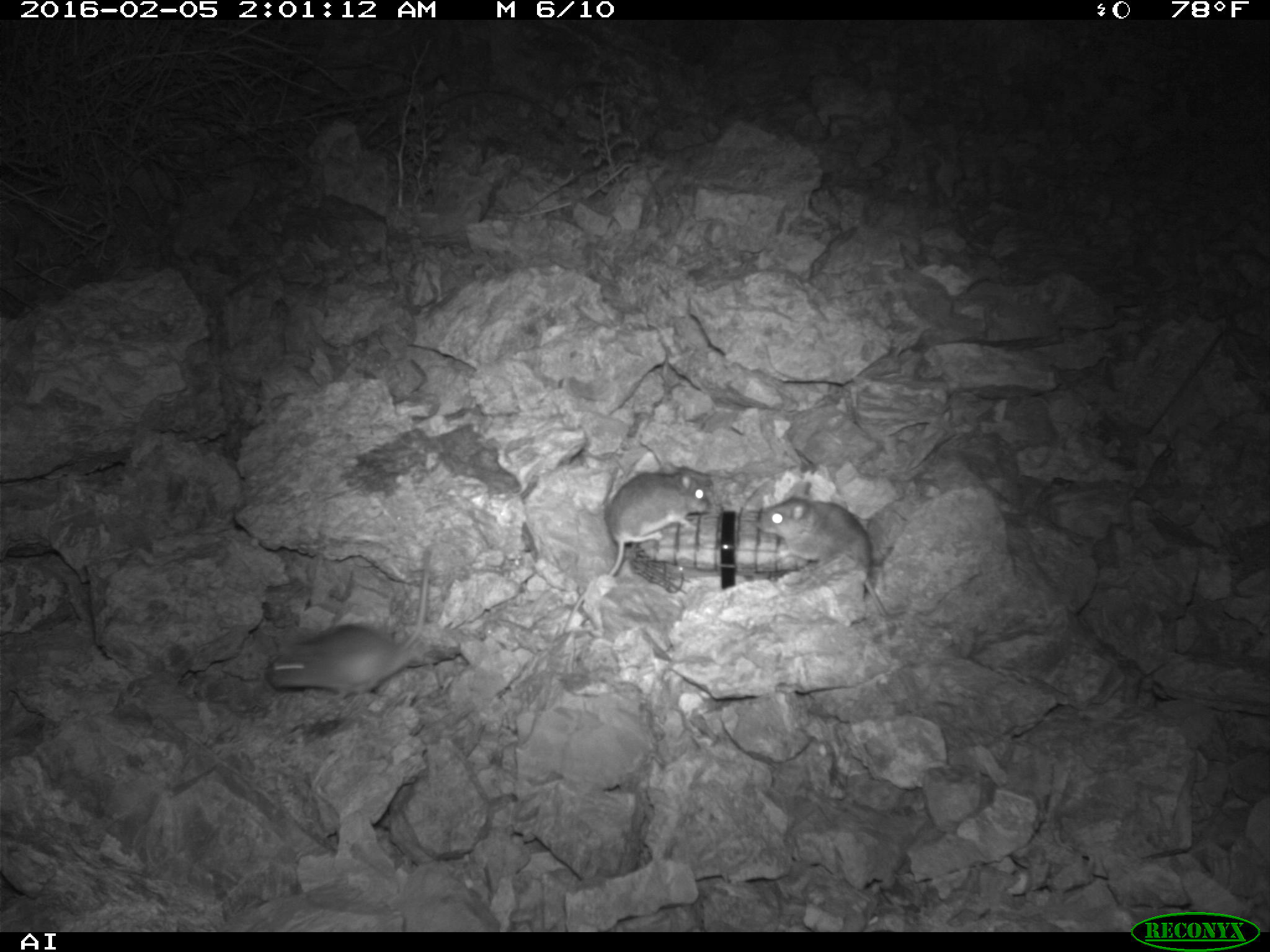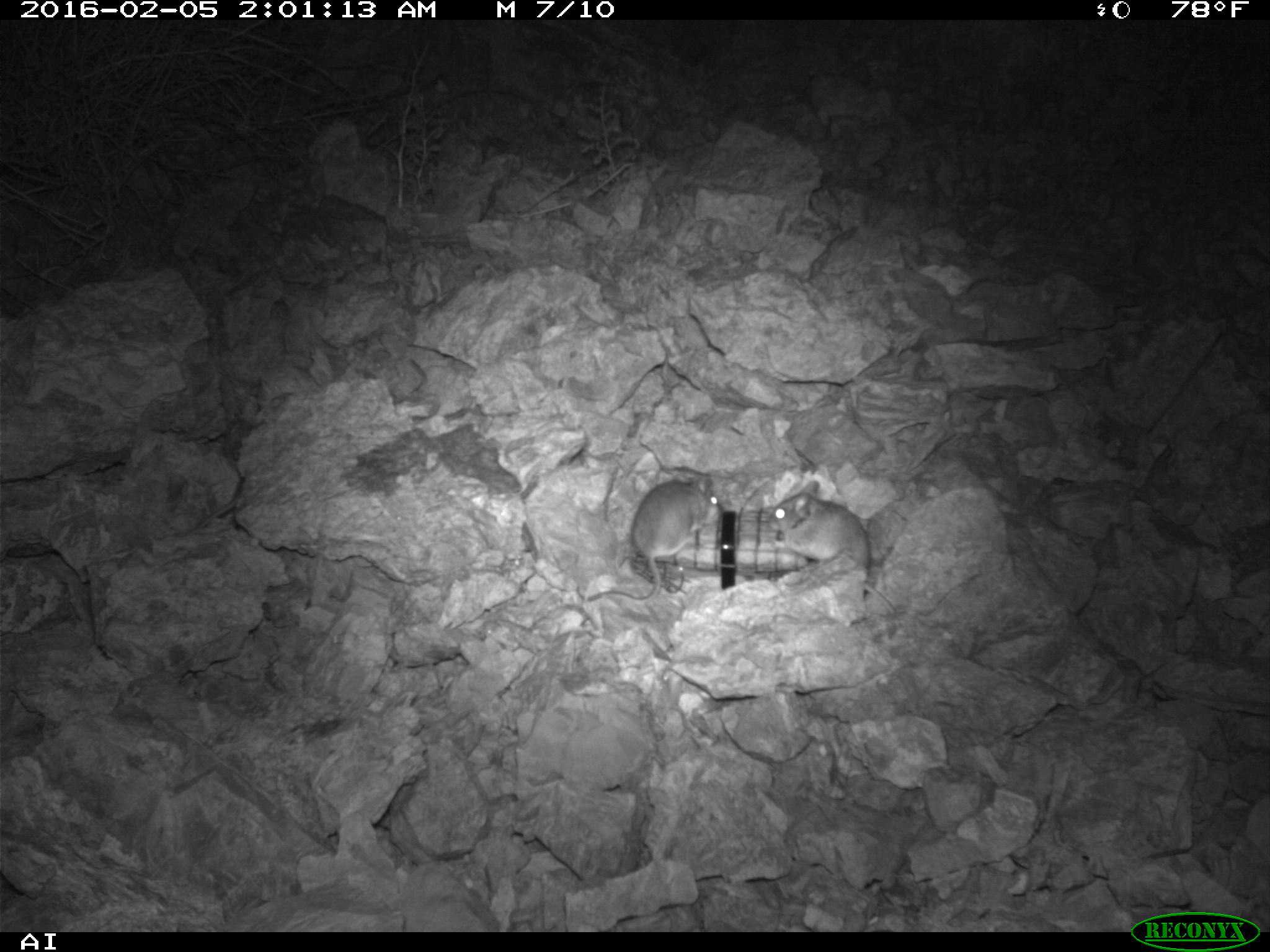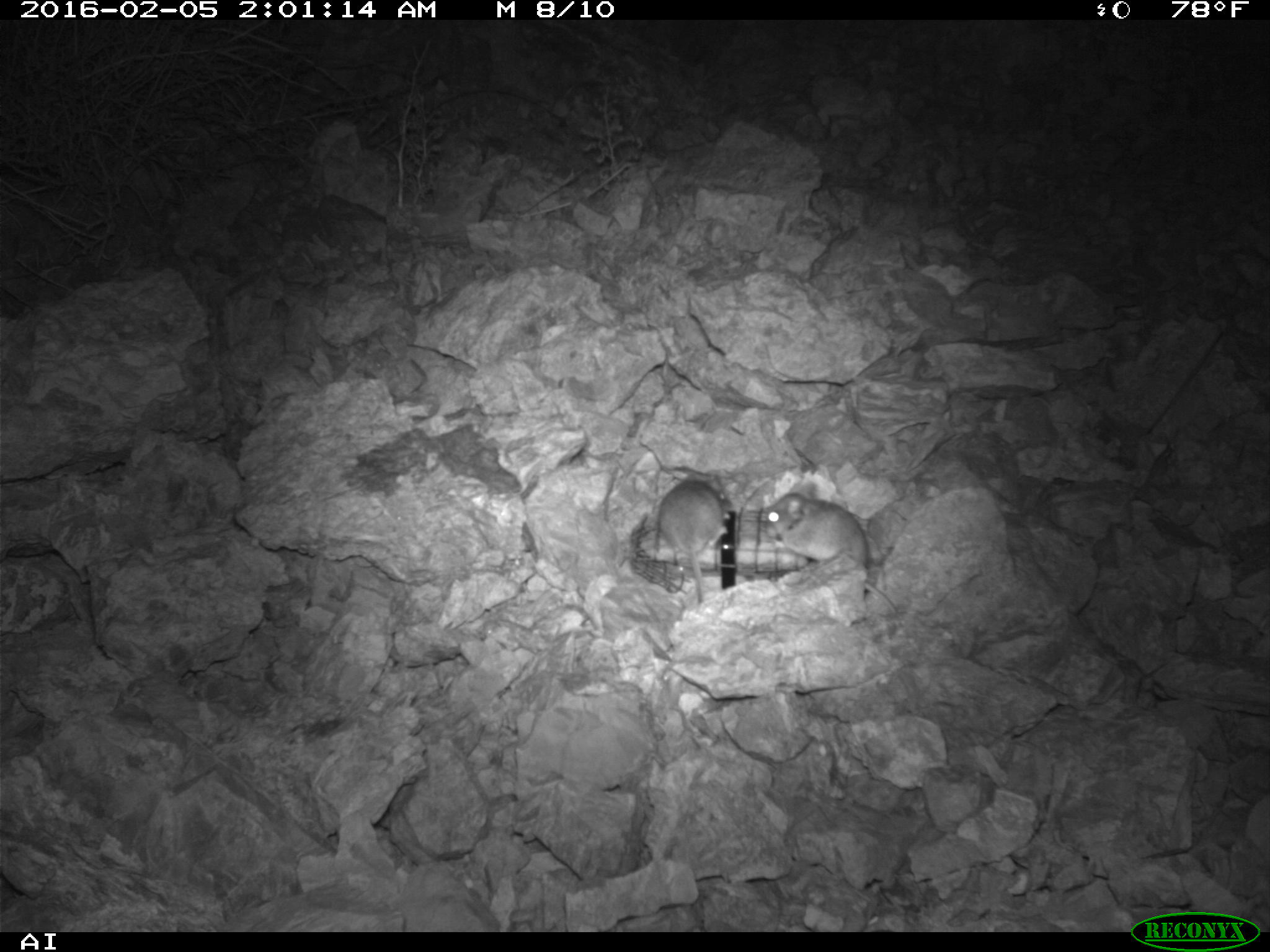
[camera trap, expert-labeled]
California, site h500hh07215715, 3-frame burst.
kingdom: Animalia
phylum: Chordata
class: Mammalia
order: Rodentia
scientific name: Rodentia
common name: rodent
Rodent (Rodentia).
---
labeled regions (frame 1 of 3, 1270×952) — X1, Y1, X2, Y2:
rodent: 562, 463, 709, 633; 270, 549, 430, 701; 757, 480, 887, 617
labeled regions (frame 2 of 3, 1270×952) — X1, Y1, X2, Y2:
rodent: 586, 473, 721, 603; 768, 479, 896, 615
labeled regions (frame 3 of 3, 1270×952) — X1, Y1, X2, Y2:
rodent: 767, 482, 897, 614; 657, 472, 727, 602